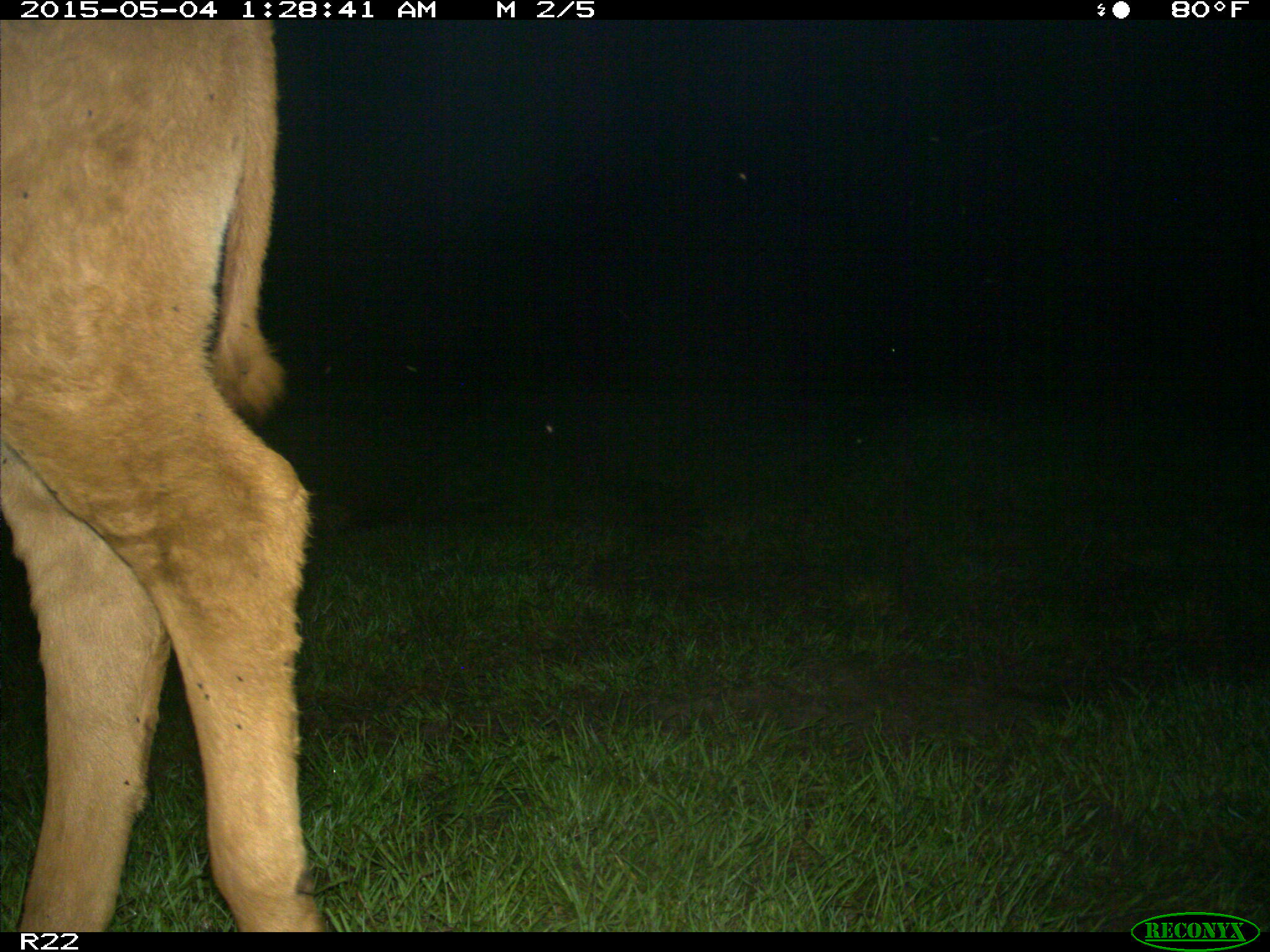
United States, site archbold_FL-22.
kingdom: Animalia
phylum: Chordata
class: Mammalia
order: Artiodactyla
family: Bovidae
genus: Bos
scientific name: Bos taurus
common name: domestic cow